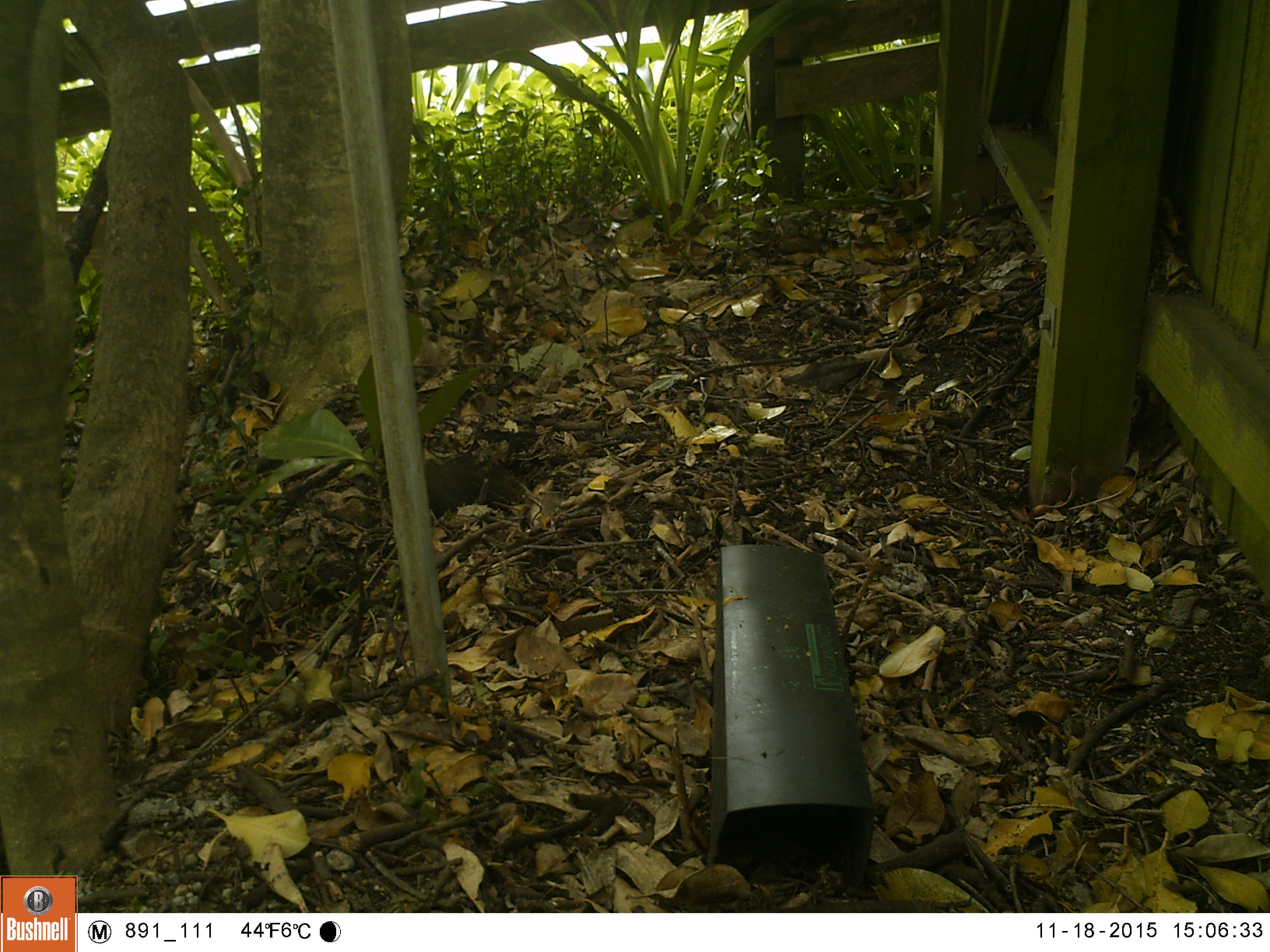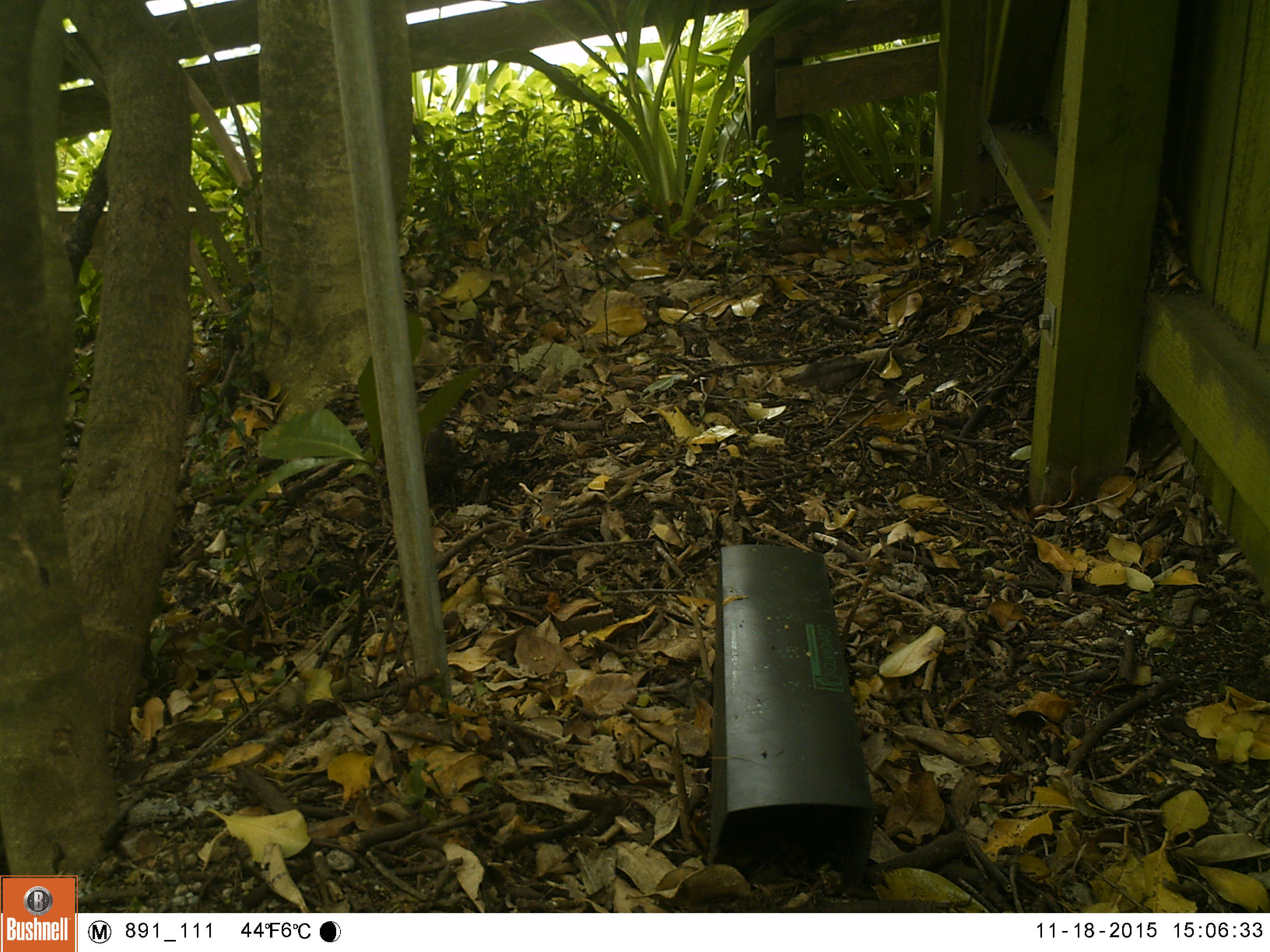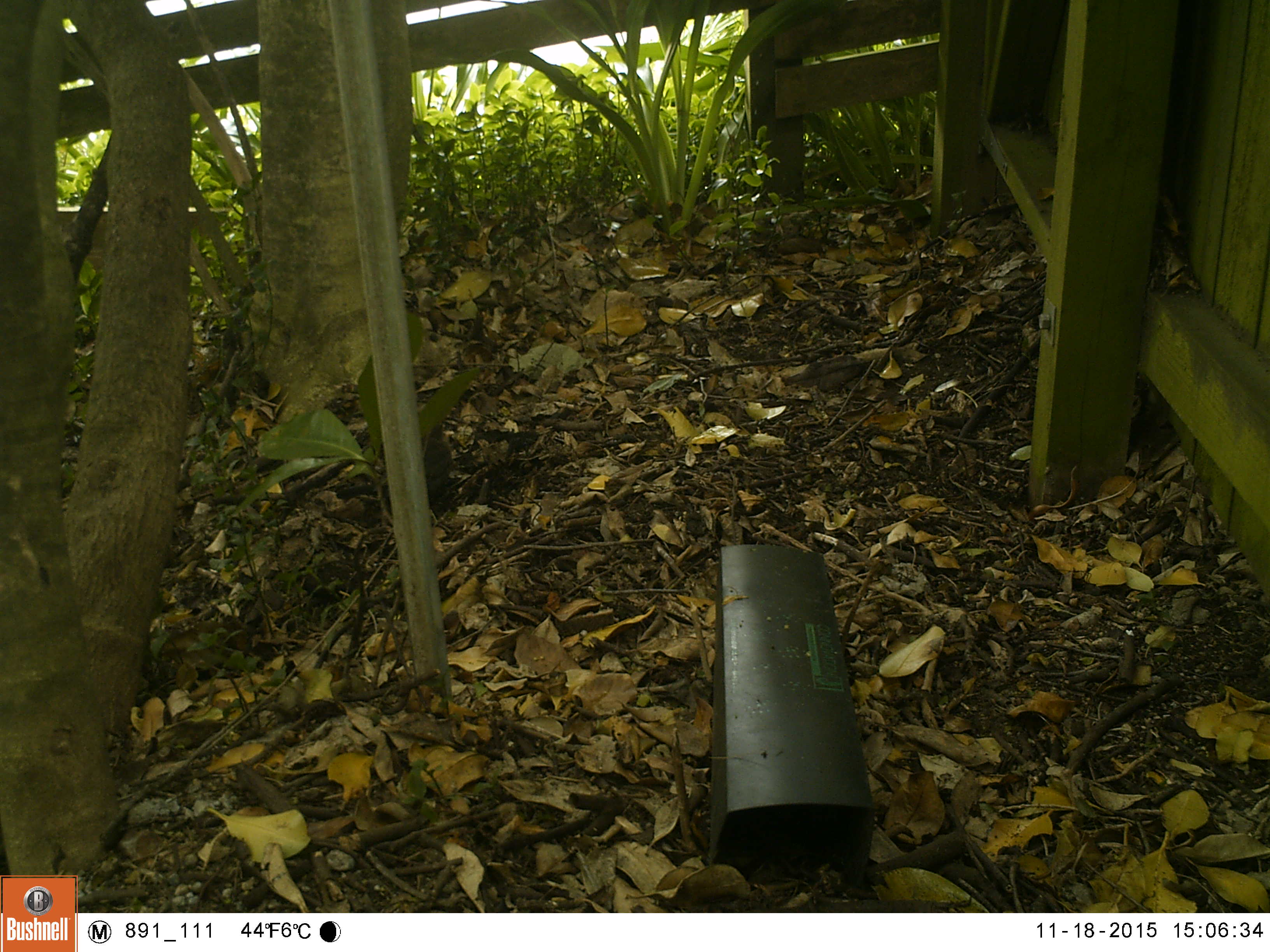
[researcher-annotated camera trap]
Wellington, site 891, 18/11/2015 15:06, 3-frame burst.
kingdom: Animalia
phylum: Chordata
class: Aves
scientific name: Aves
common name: bird